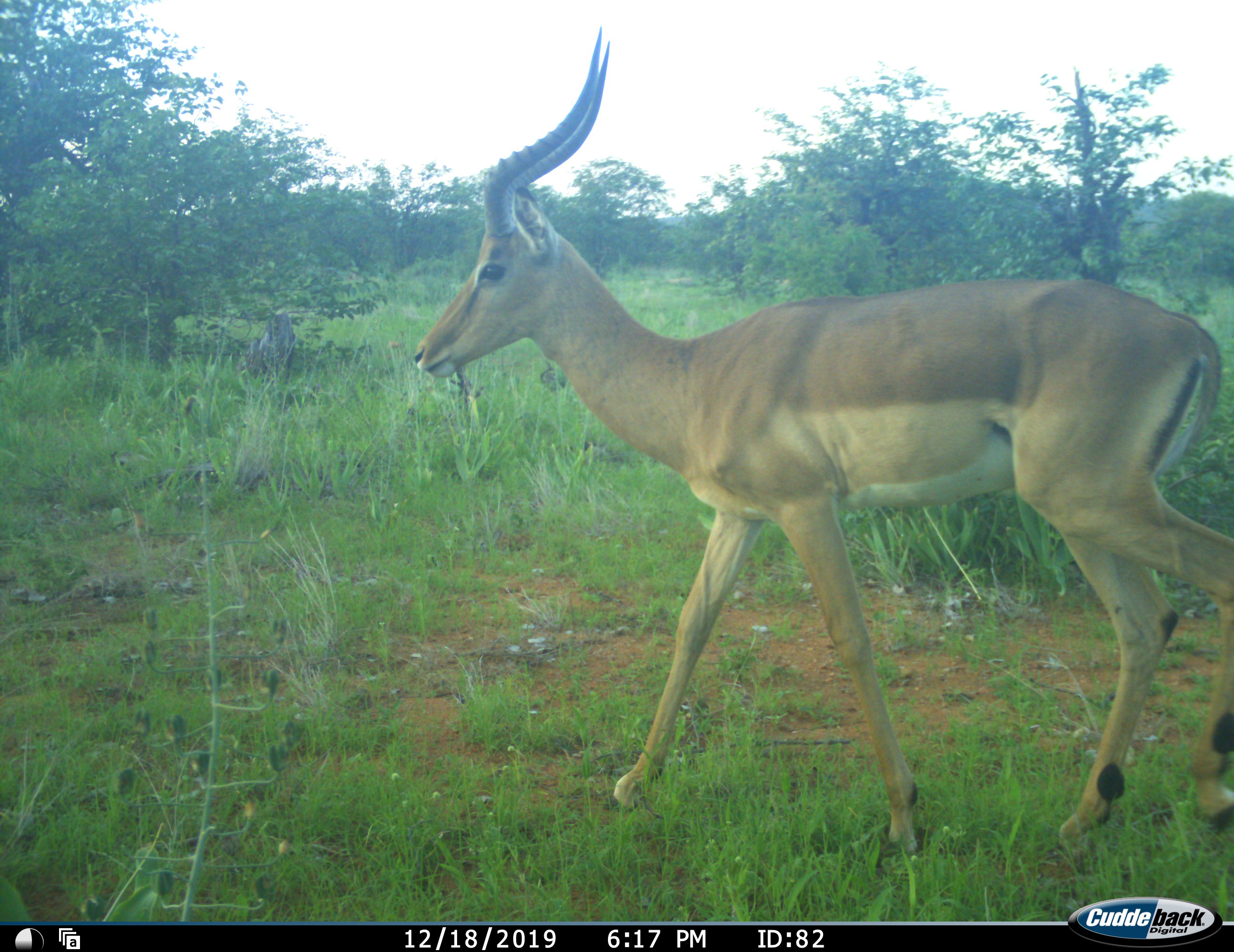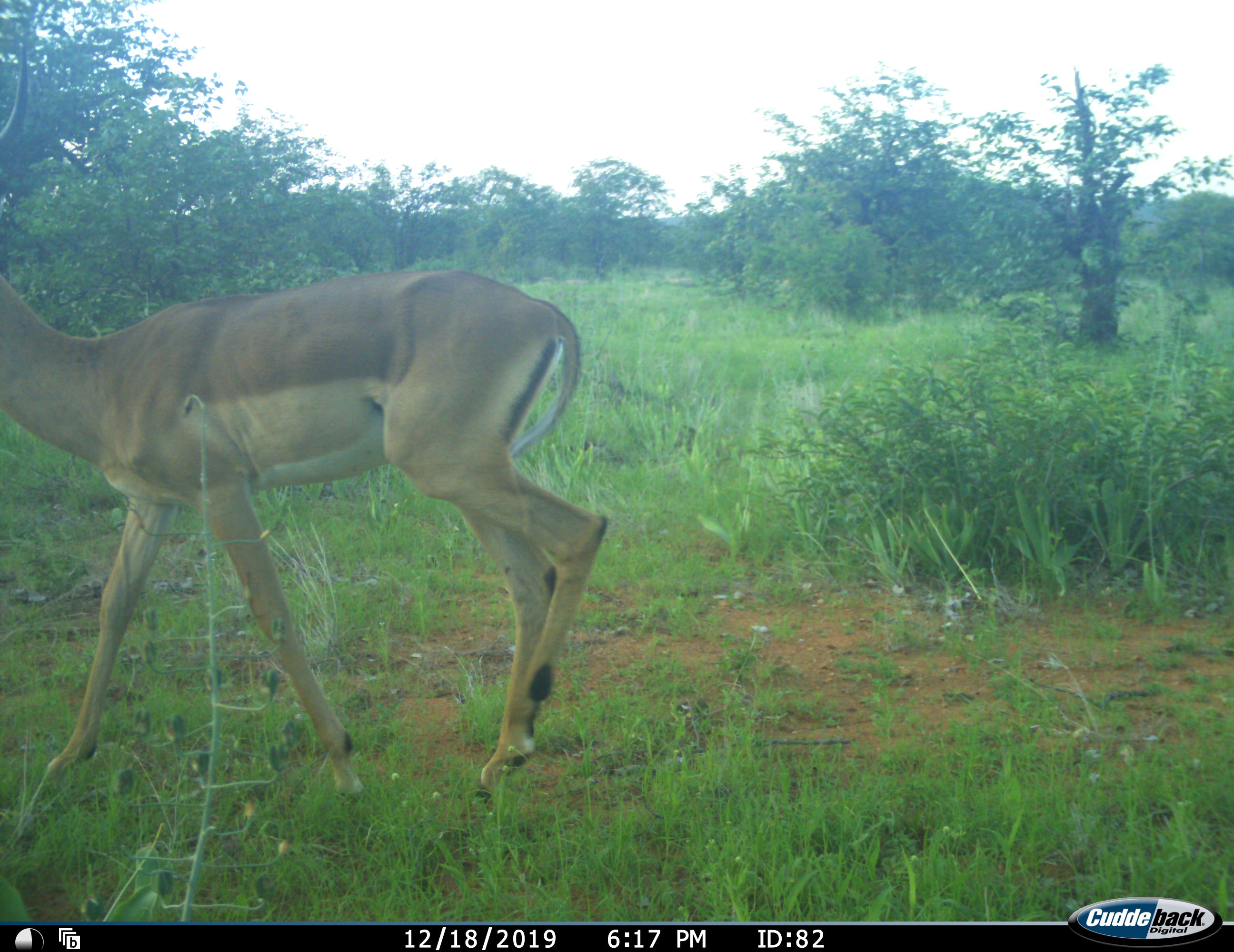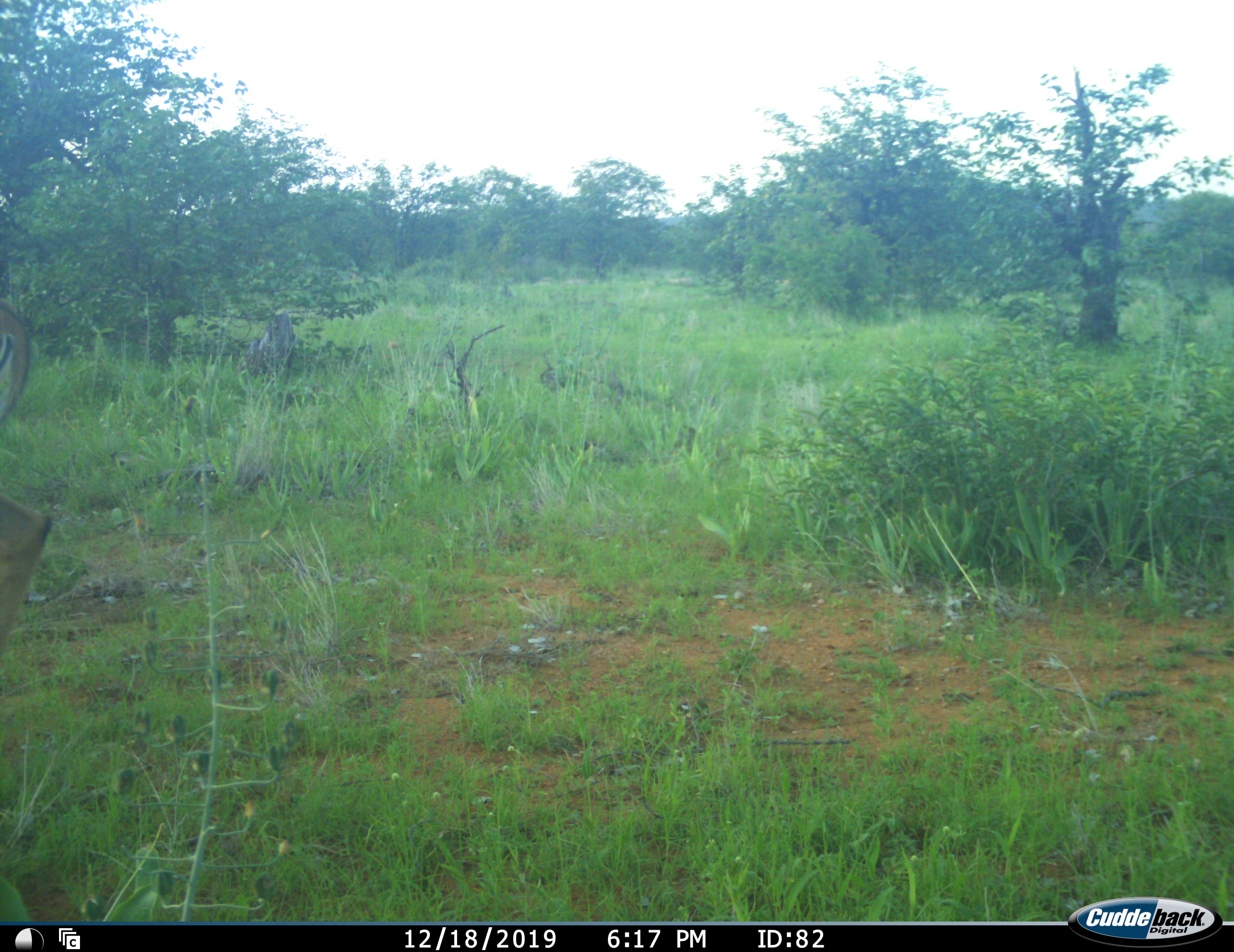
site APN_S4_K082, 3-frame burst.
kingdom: Animalia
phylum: Chordata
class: Mammalia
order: Artiodactyla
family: Bovidae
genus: Aepyceros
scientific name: Aepyceros melampus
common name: impala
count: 1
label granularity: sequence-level